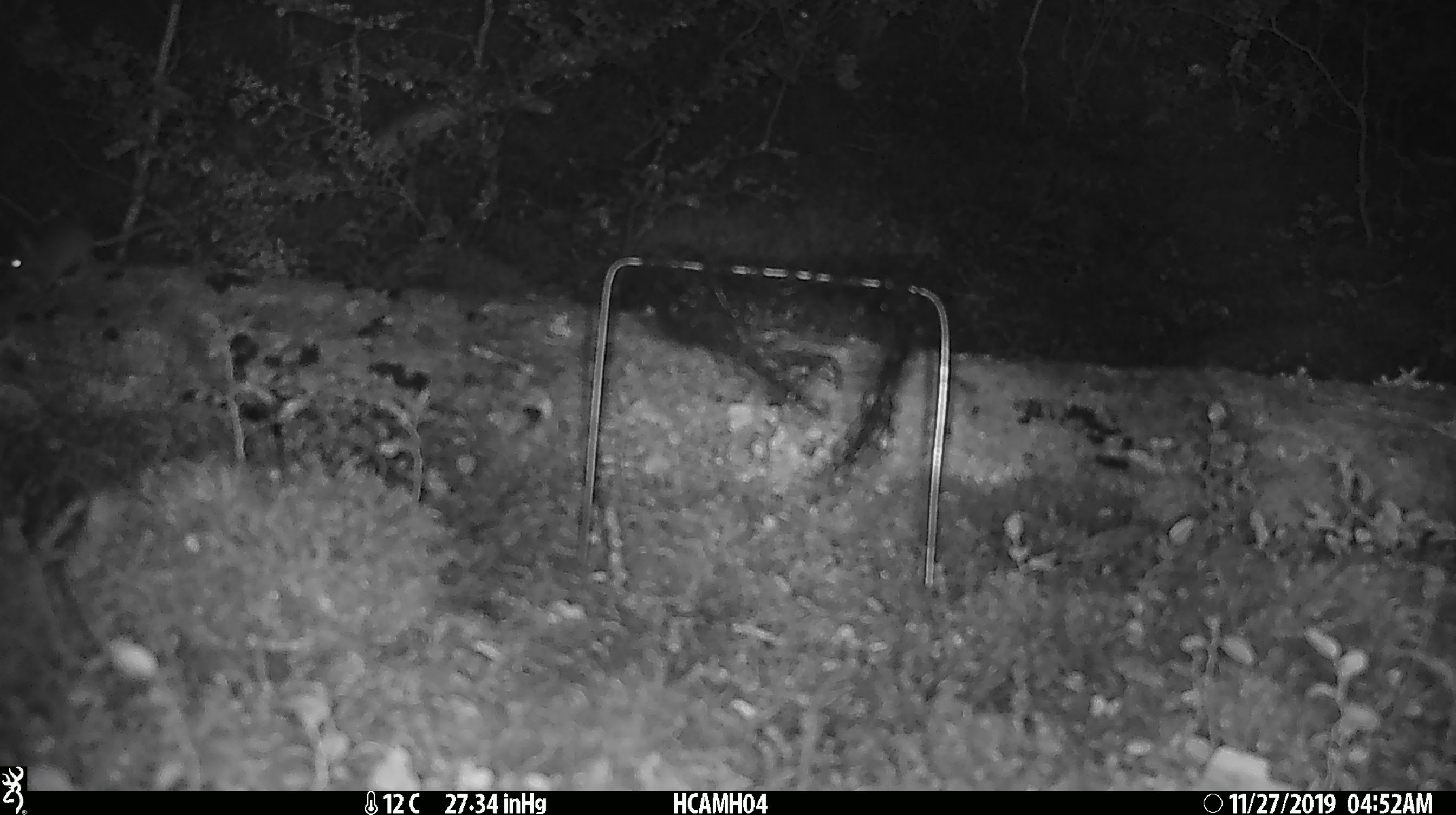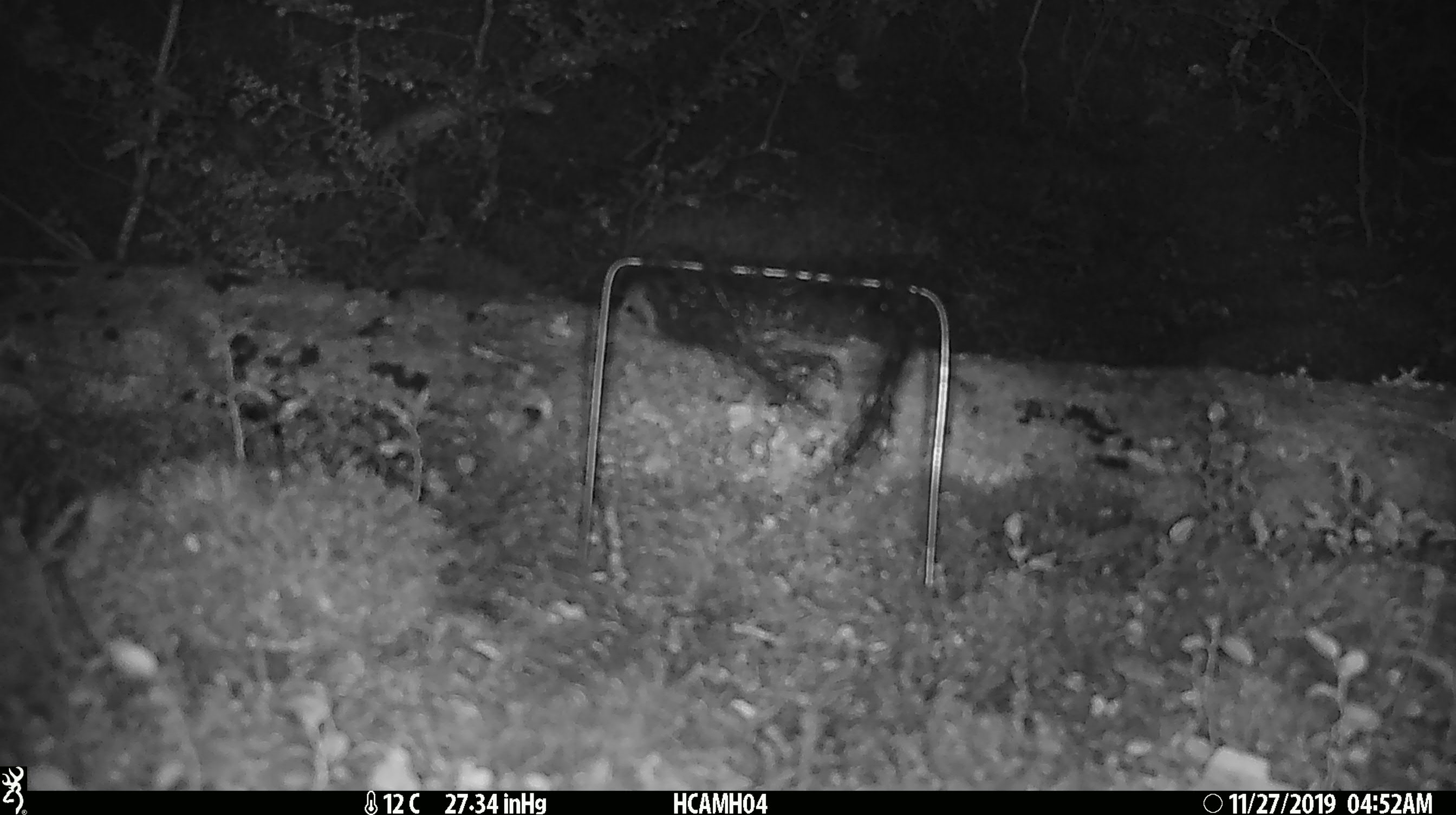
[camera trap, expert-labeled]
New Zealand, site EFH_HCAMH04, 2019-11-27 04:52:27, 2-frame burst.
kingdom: Animalia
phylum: Chordata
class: Mammalia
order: Rodentia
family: Muridae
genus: Mus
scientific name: Mus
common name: mouse